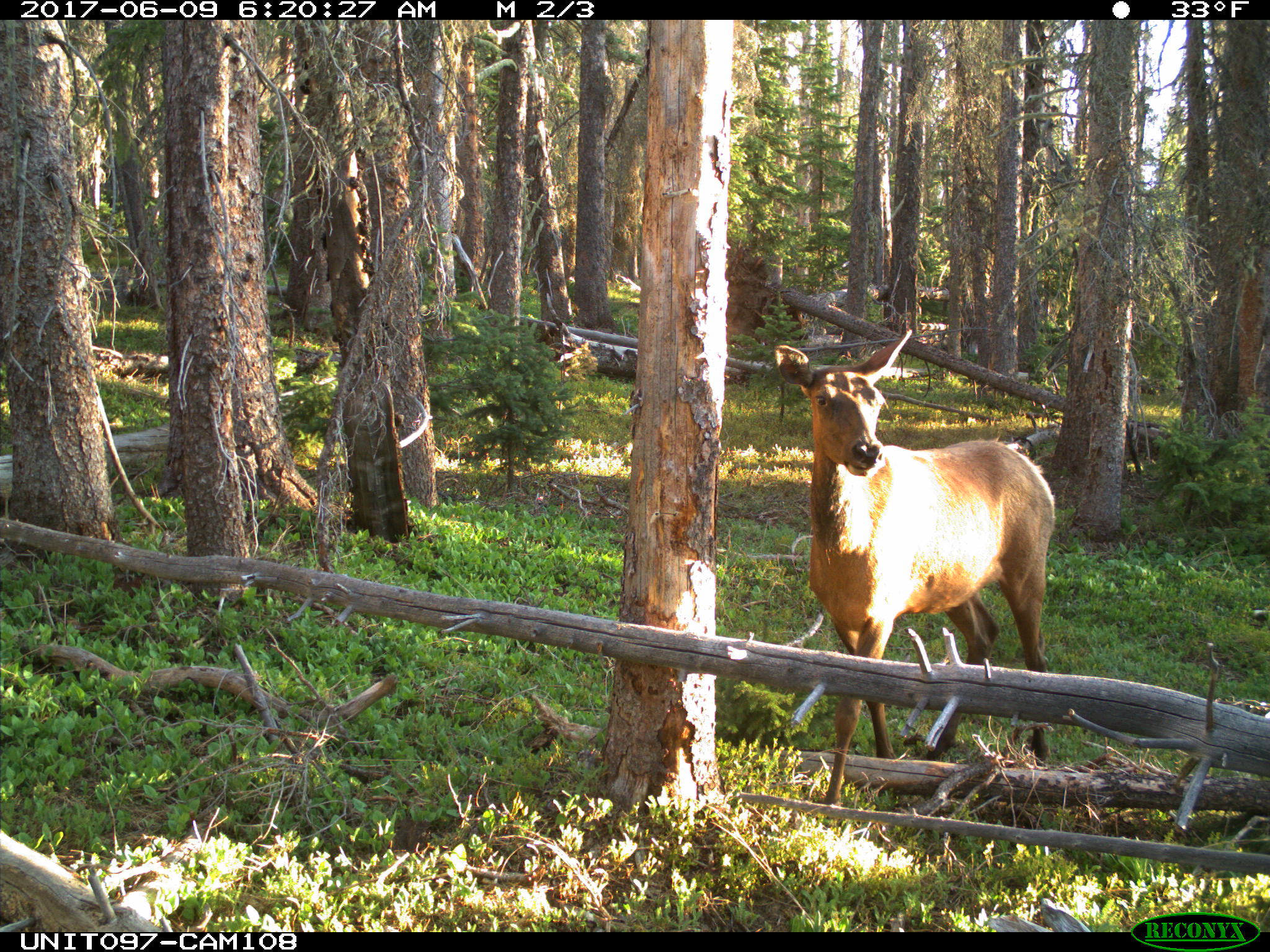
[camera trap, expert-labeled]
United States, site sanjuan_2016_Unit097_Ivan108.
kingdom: Animalia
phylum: Chordata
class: Mammalia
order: Artiodactyla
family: Cervidae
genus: Cervus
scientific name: Cervus elaphus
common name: red deer